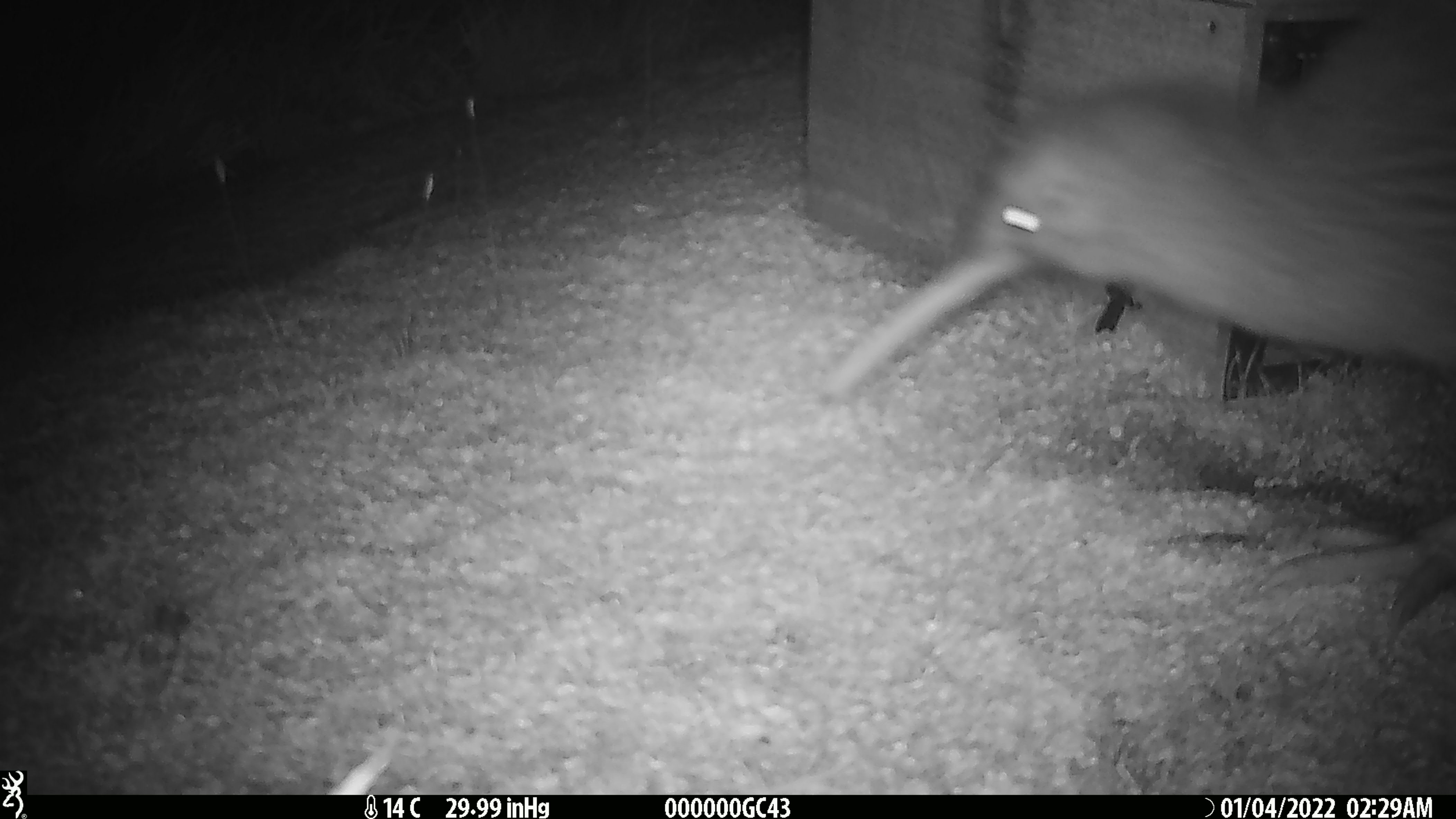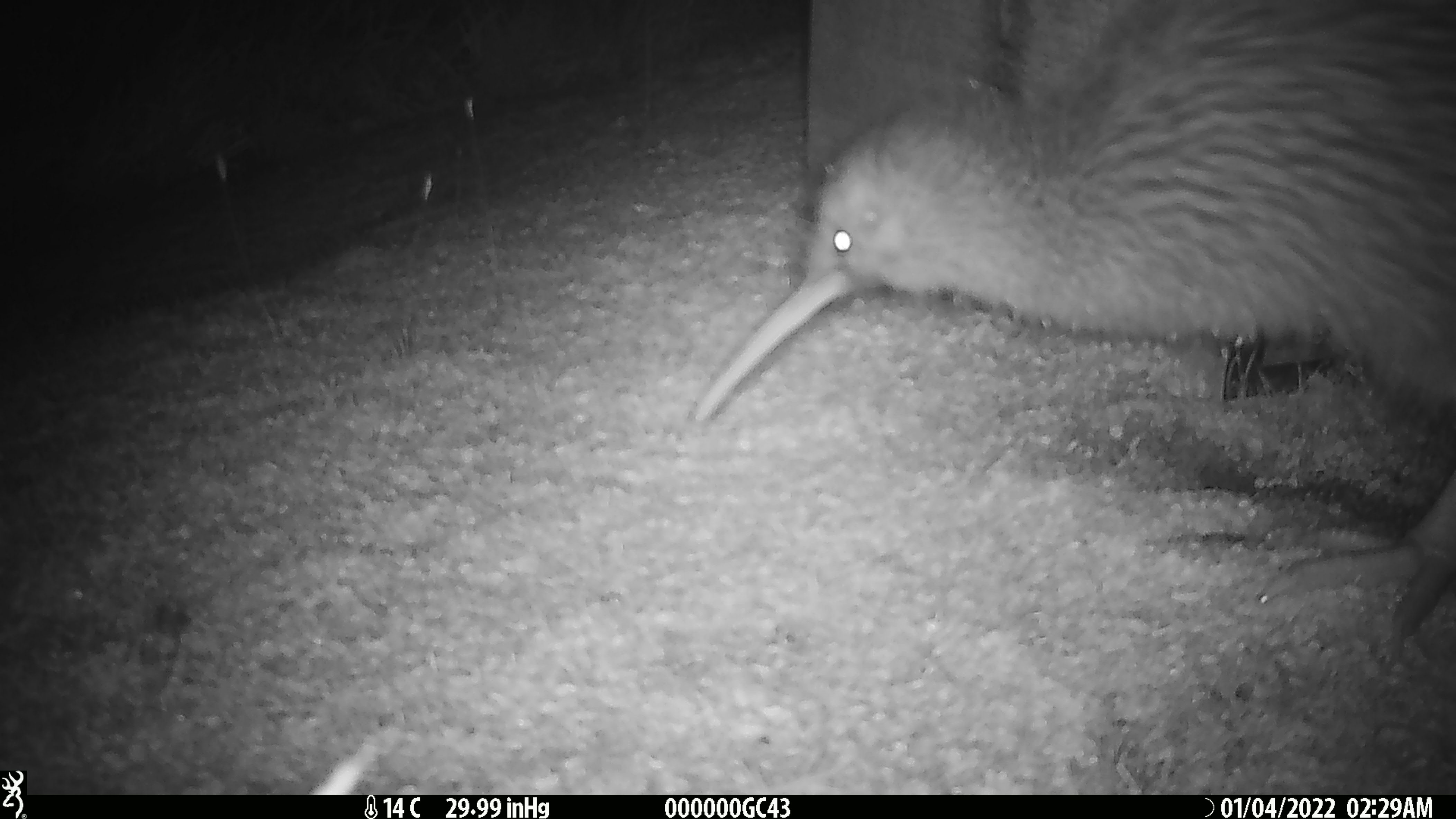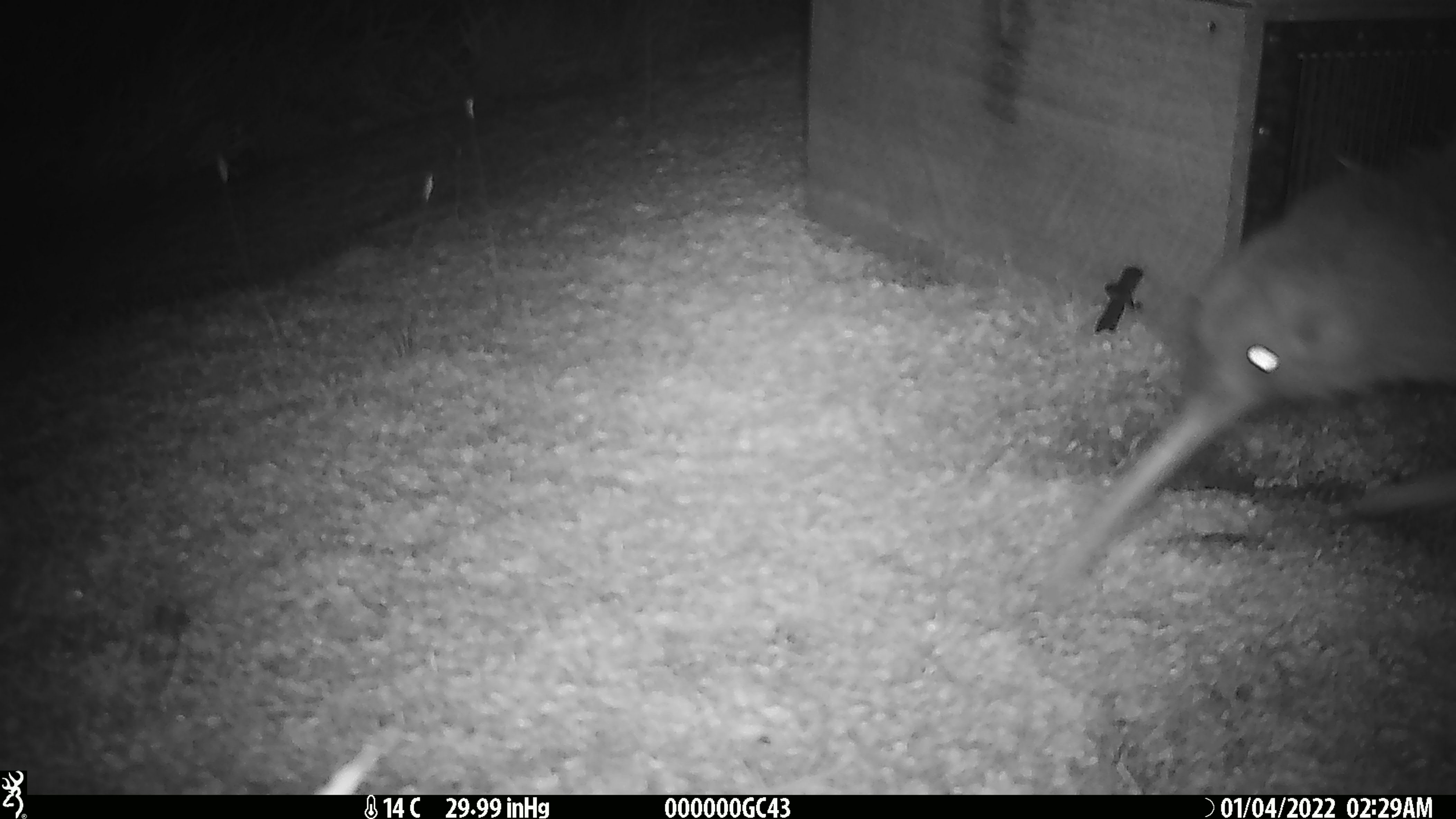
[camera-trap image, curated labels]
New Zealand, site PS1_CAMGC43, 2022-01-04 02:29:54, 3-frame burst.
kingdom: Animalia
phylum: Chordata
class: Aves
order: Apterygiformes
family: Apterygidae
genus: Apteryx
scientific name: Apteryx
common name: kiwi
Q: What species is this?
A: Kiwi (Apteryx).